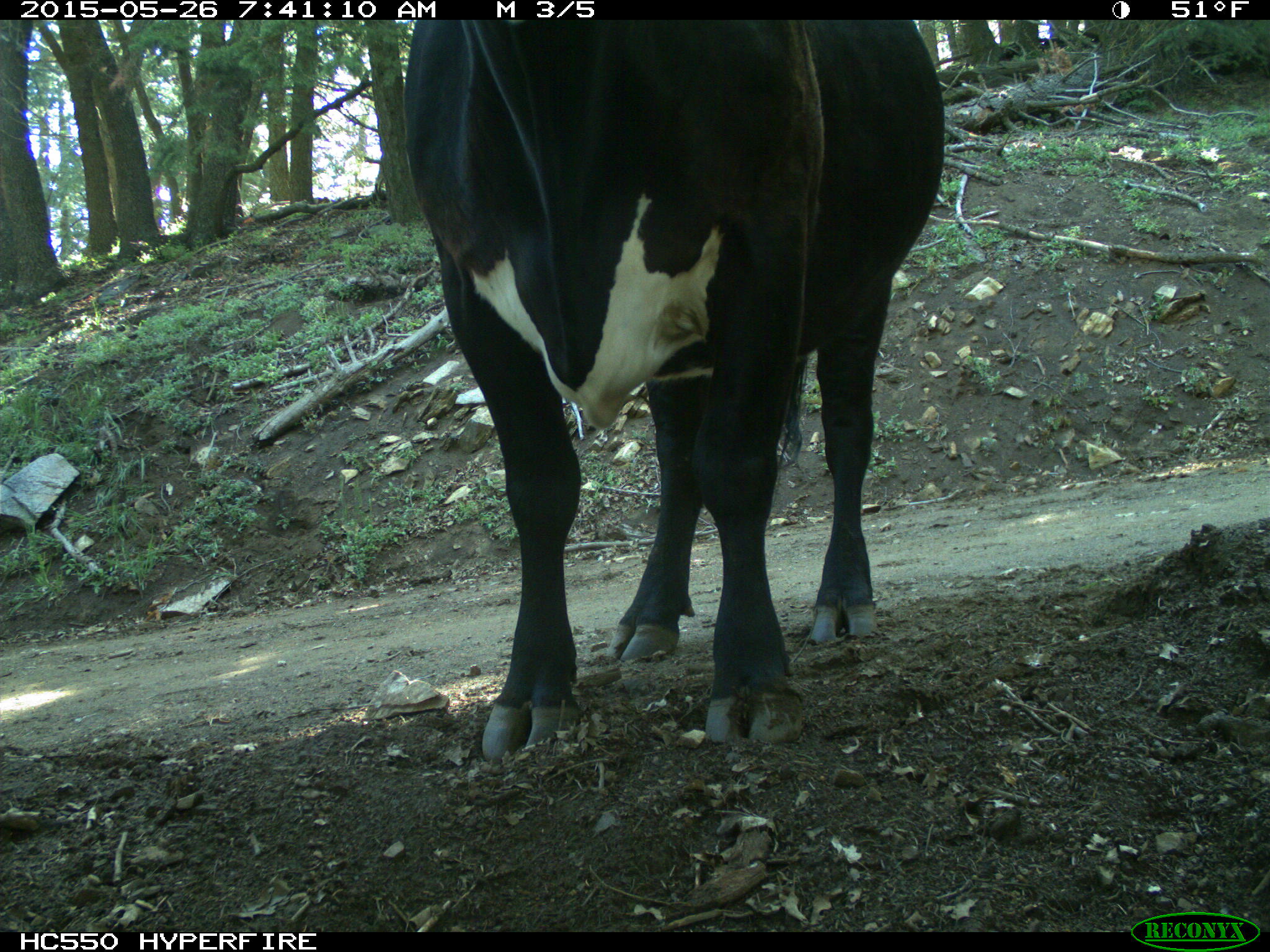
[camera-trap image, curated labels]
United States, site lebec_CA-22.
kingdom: Animalia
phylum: Chordata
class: Mammalia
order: Artiodactyla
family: Bovidae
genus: Bos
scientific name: Bos taurus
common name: domestic cow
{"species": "Bos taurus (domestic cow)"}